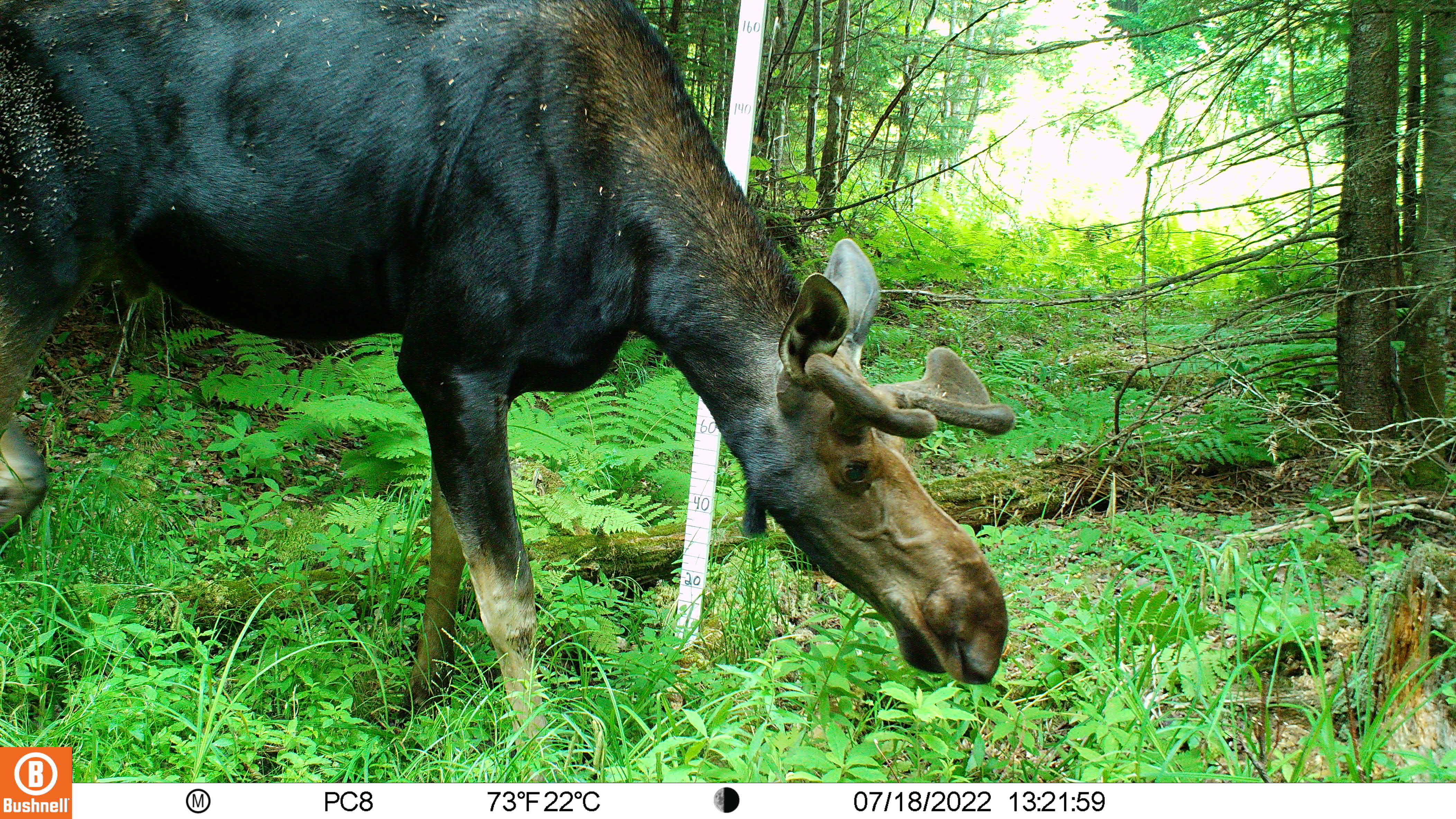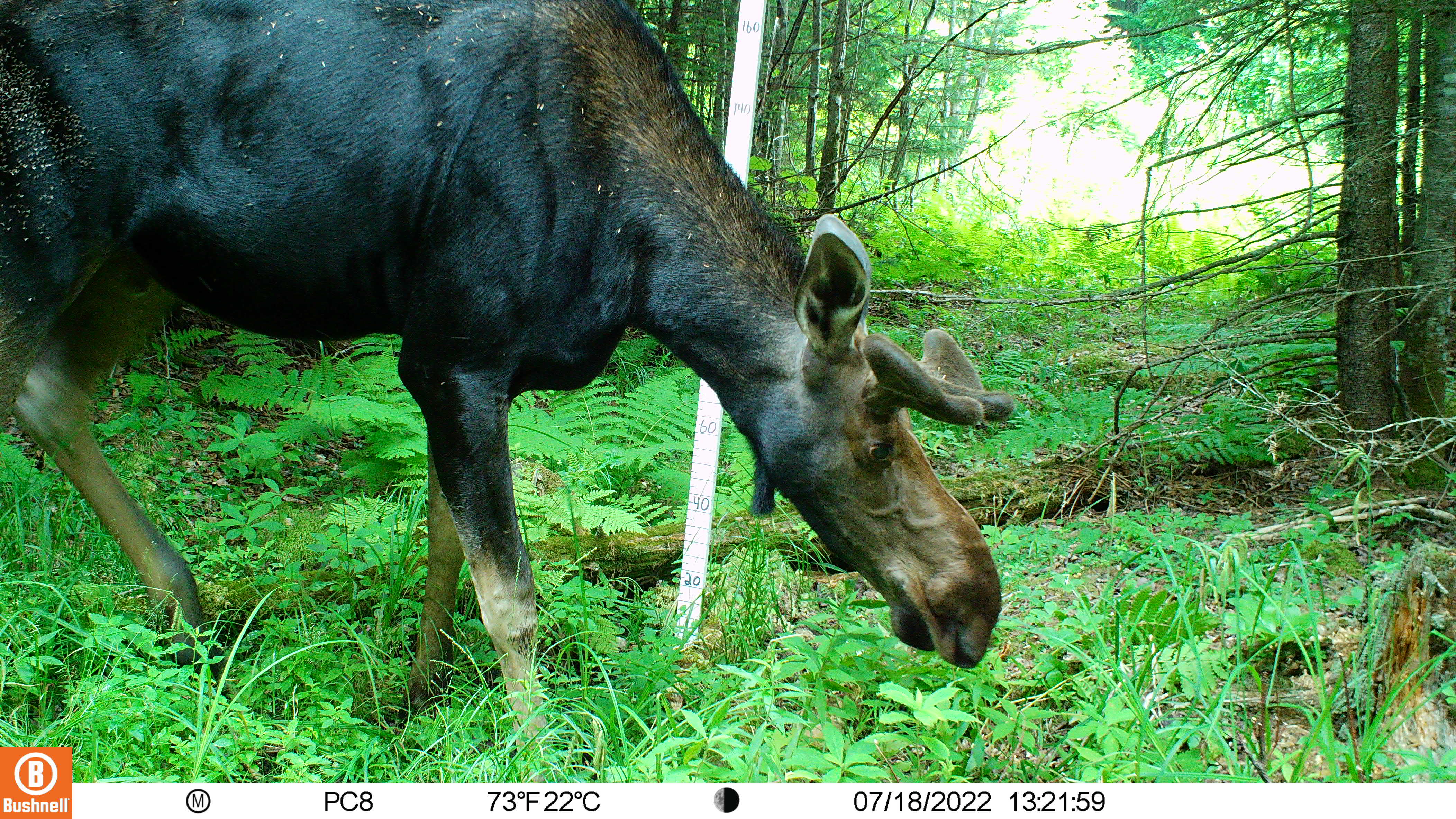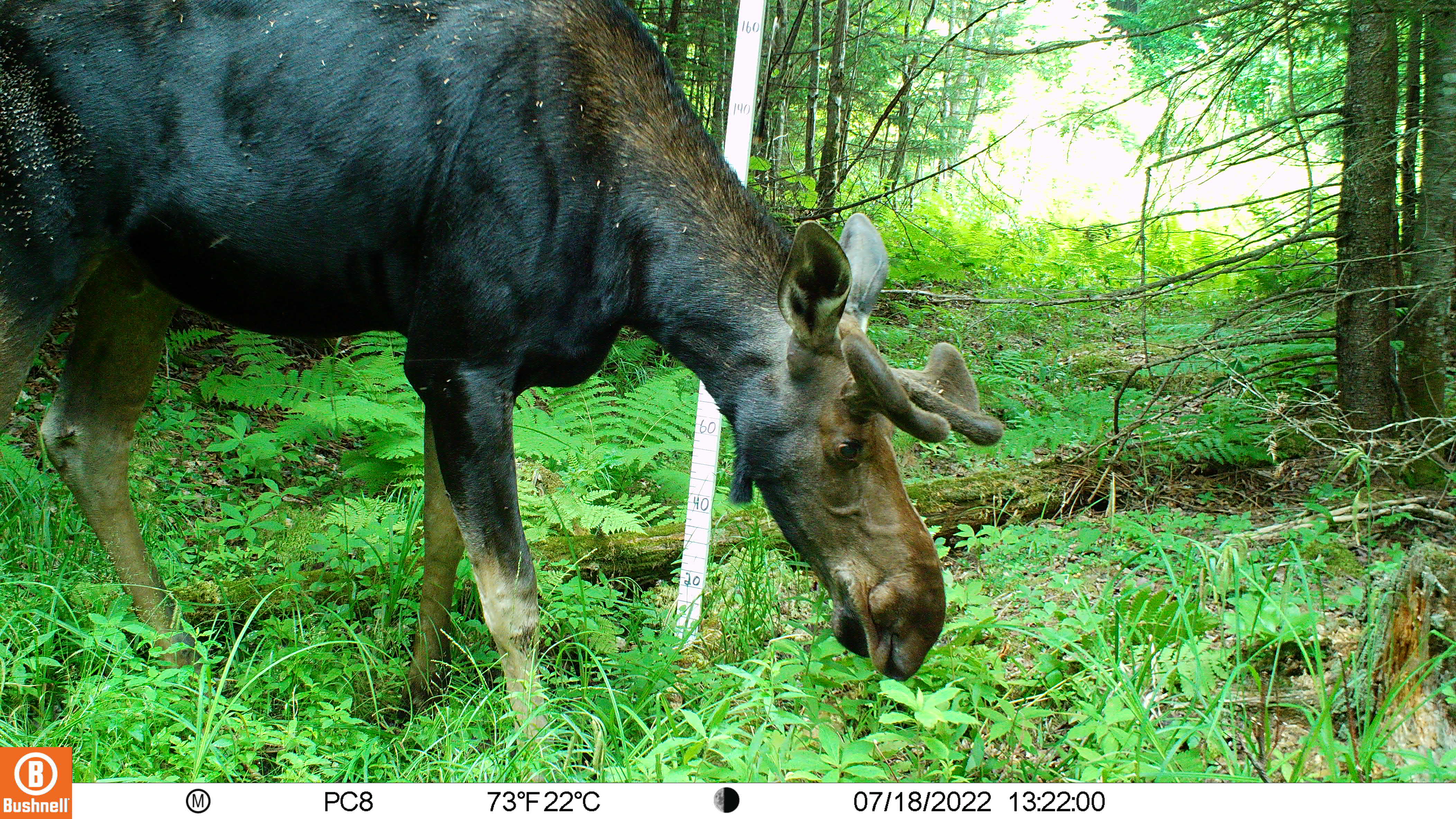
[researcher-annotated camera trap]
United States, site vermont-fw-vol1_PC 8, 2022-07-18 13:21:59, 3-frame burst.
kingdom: Animalia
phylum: Chordata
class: Mammalia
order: Artiodactyla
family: Cervidae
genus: Alces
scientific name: Alces alces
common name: moose